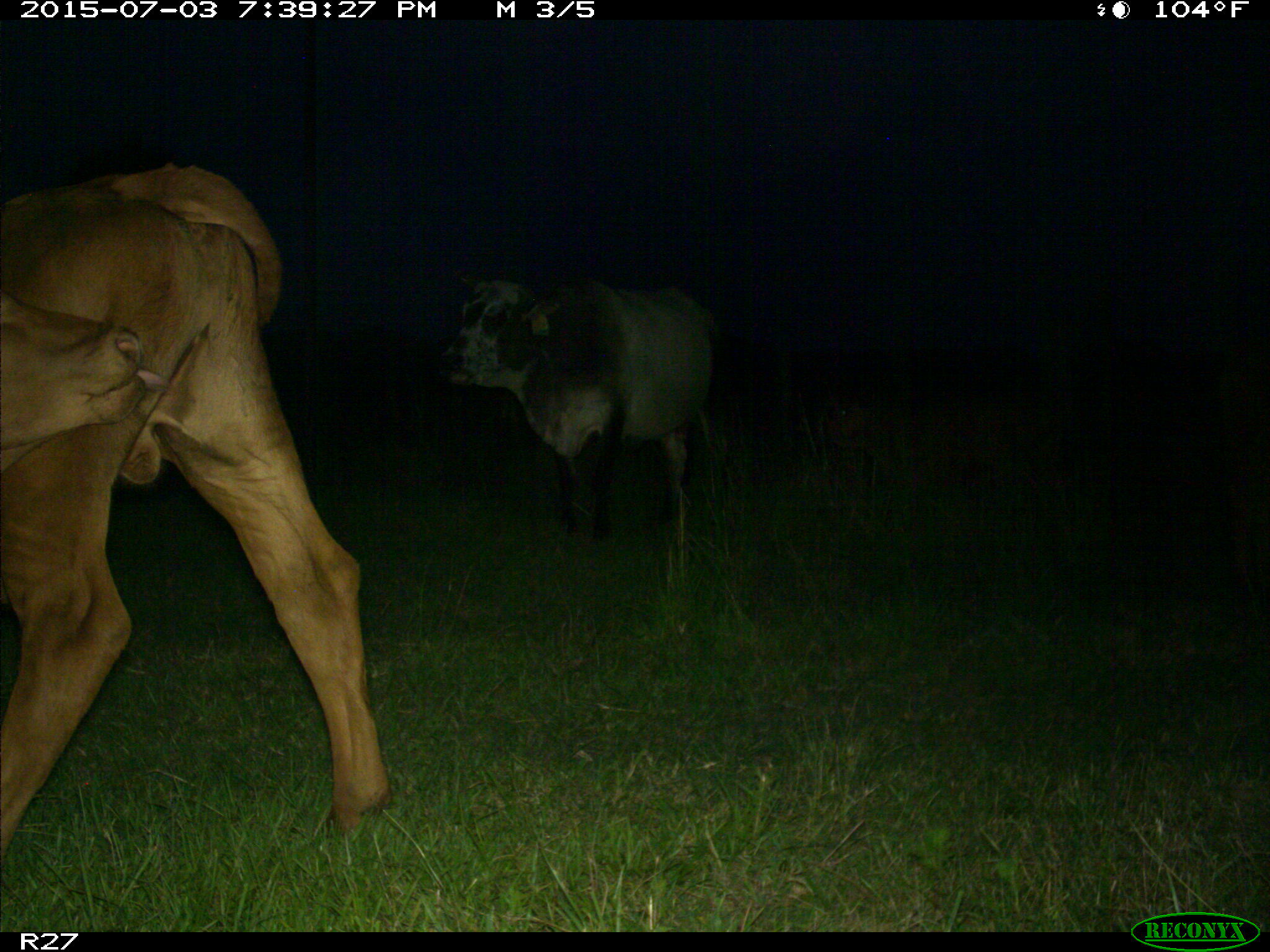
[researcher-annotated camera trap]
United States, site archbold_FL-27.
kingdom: Animalia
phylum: Chordata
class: Mammalia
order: Artiodactyla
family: Bovidae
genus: Bos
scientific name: Bos taurus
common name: domestic cow